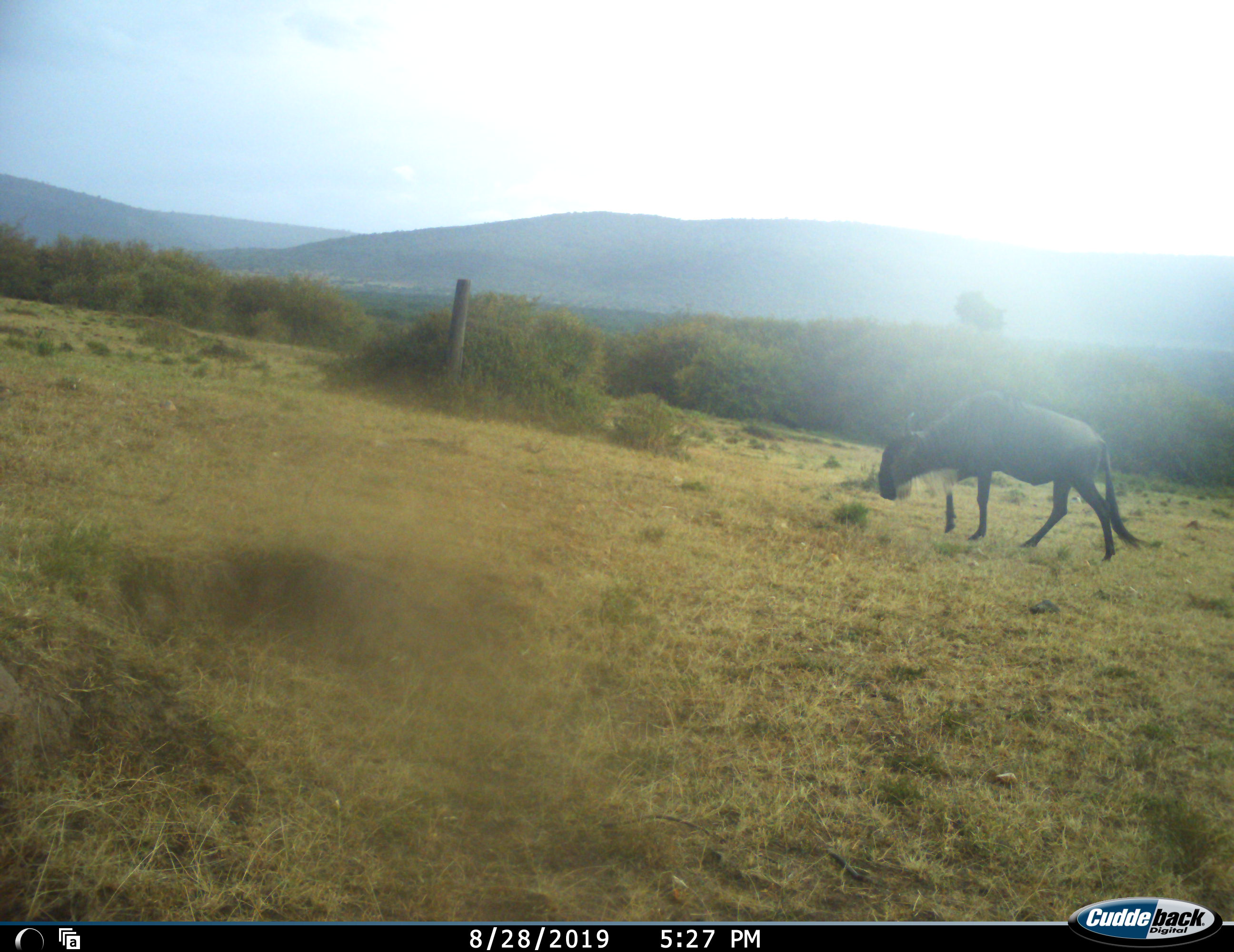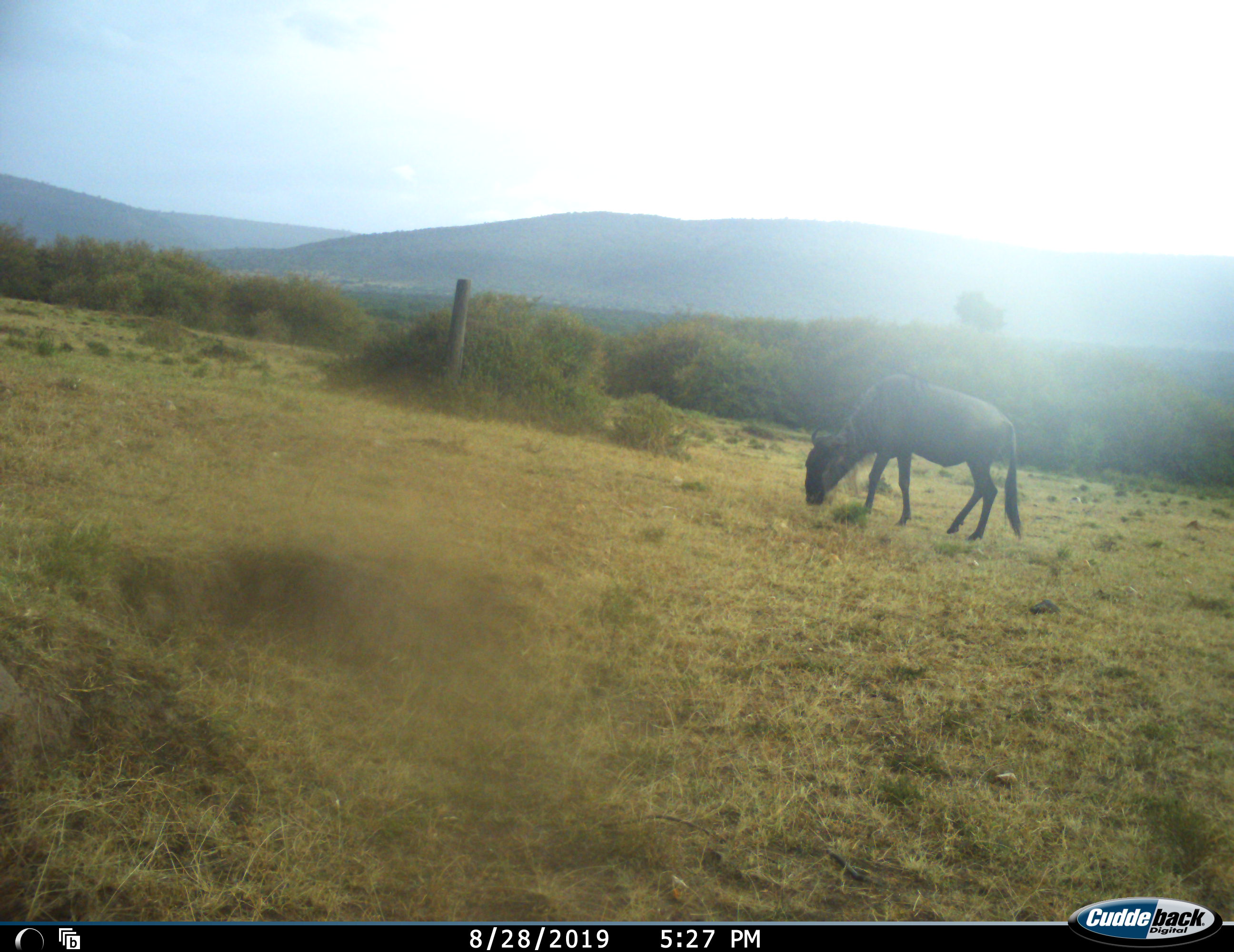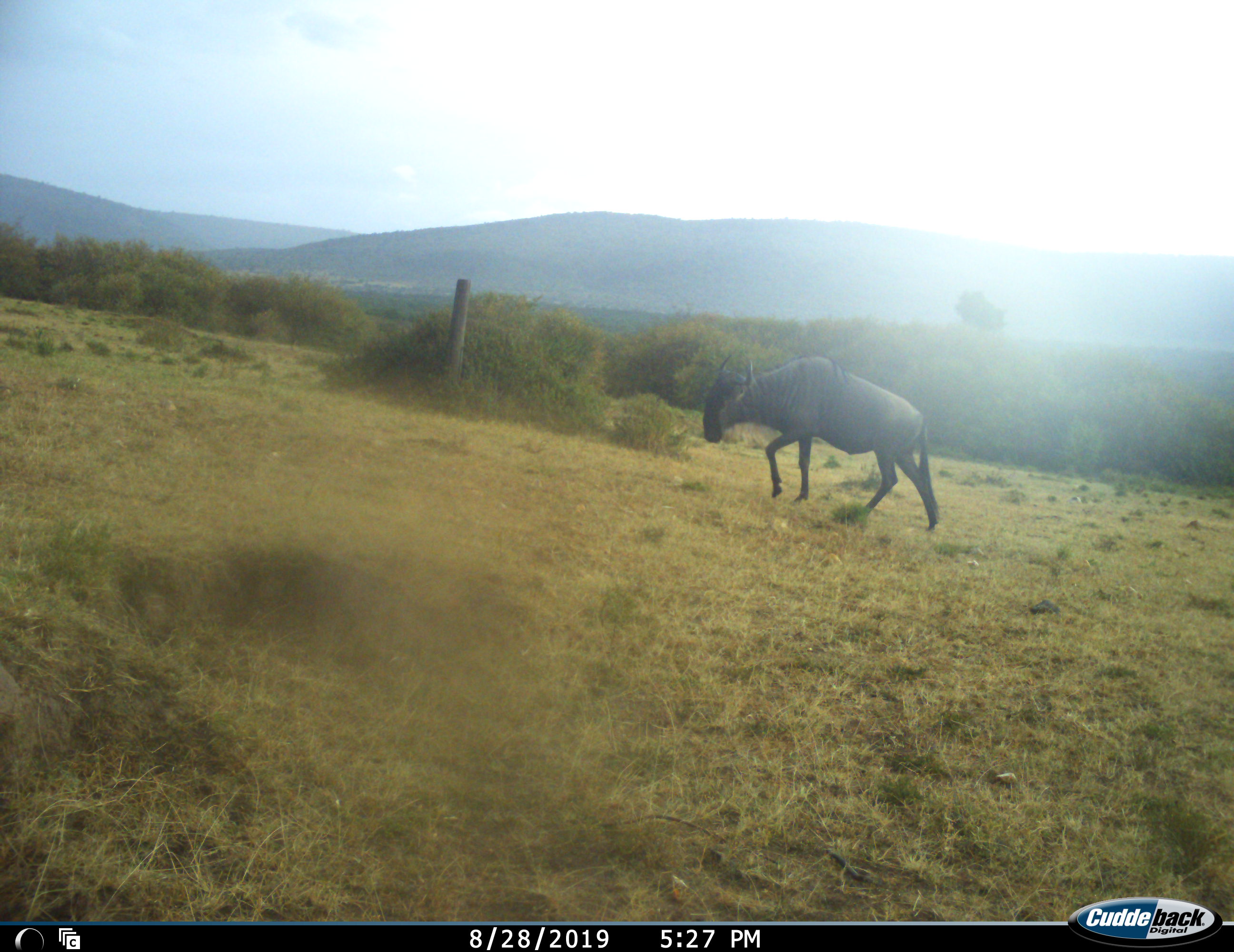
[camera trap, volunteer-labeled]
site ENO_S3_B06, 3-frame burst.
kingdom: Animalia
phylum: Chordata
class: Mammalia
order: Artiodactyla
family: Bovidae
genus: Connochaetes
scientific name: Connochaetes taurinus taurinus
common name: blue wildebeest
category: wildebeestblue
Wildebeestblue (blue wildebeest) (Connochaetes taurinus taurinus), count 1. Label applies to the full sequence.